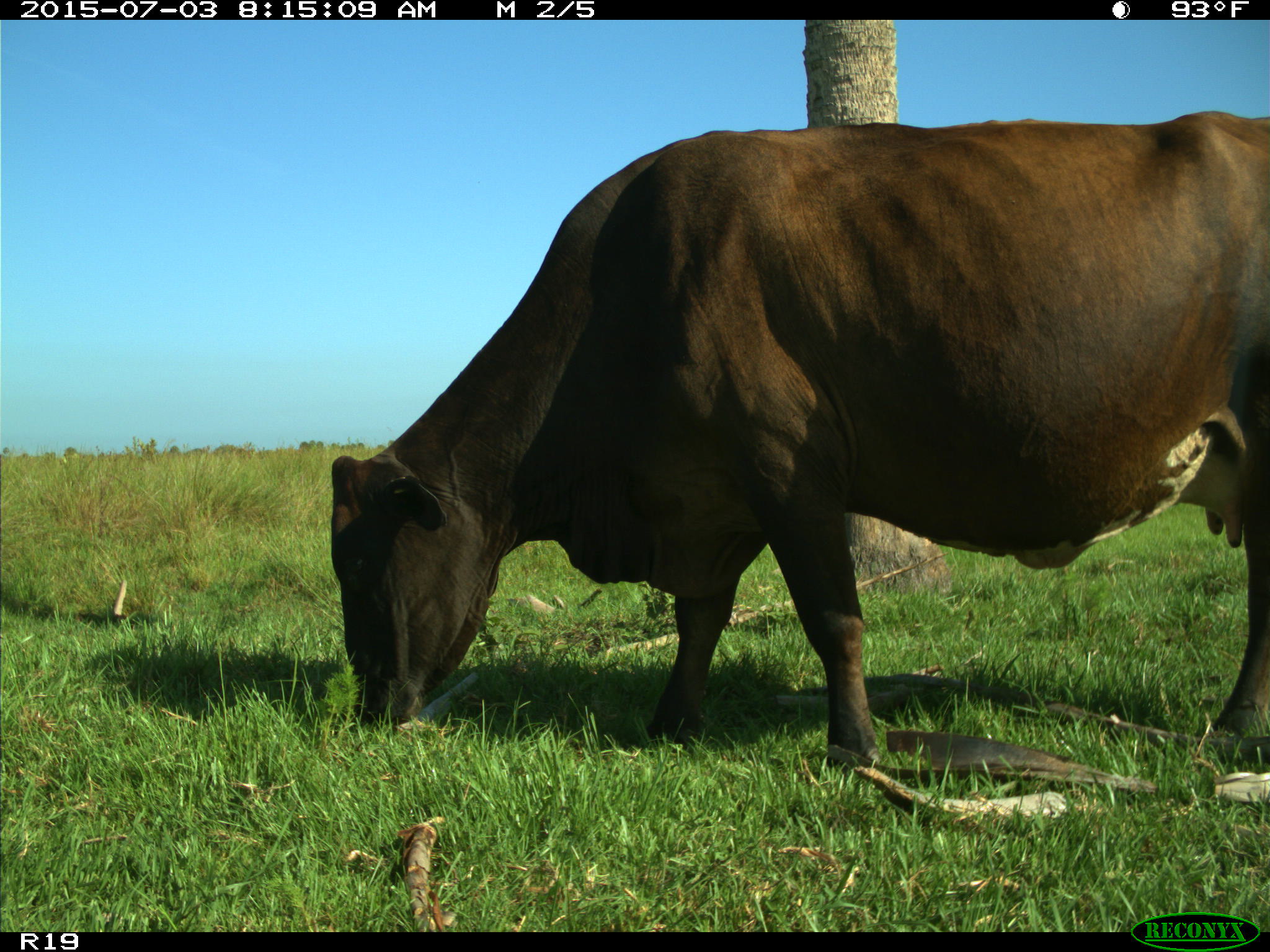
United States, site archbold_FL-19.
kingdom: Animalia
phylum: Chordata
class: Mammalia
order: Artiodactyla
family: Bovidae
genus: Bos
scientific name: Bos taurus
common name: domestic cow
Bos taurus (domestic cow).